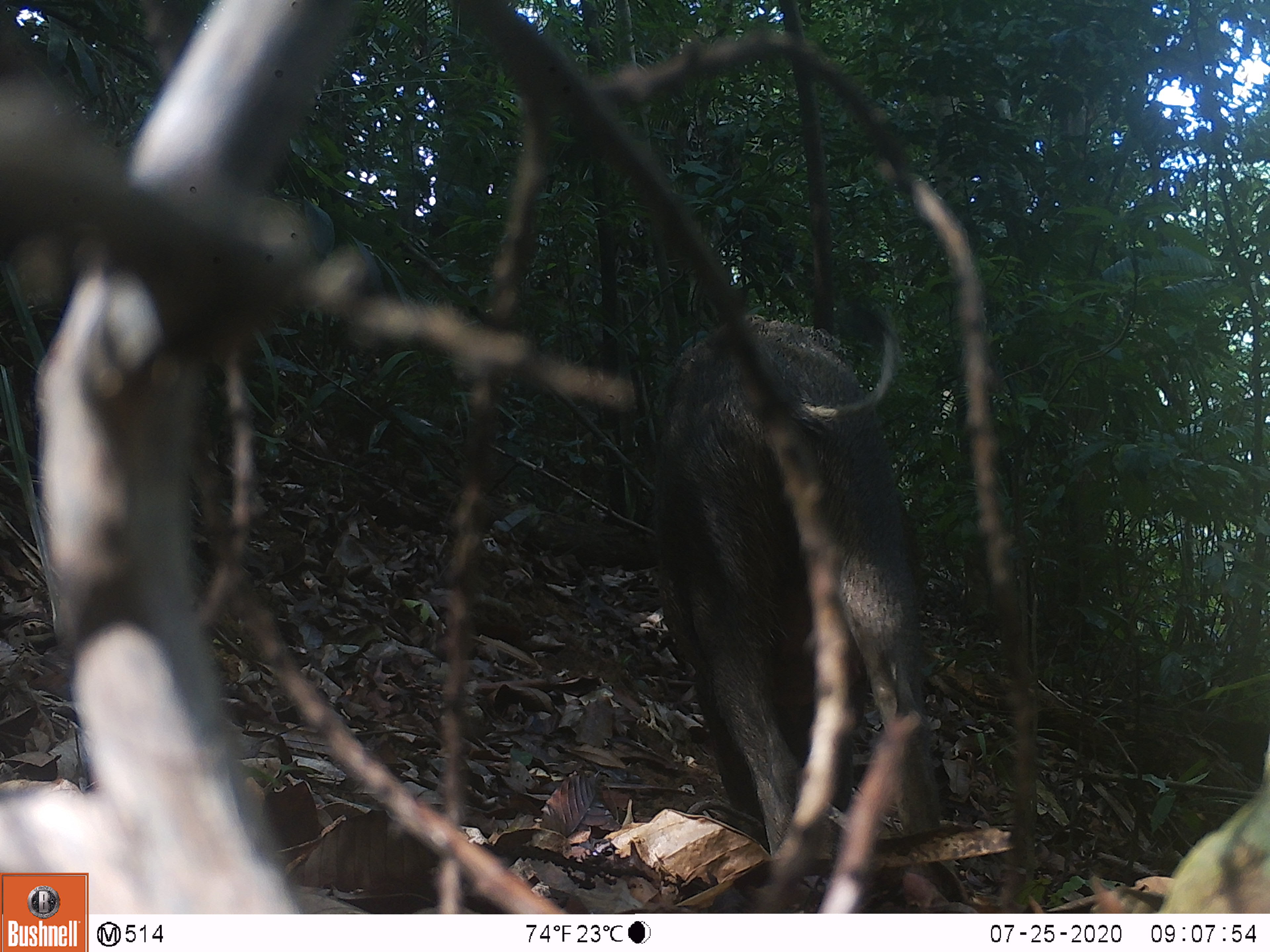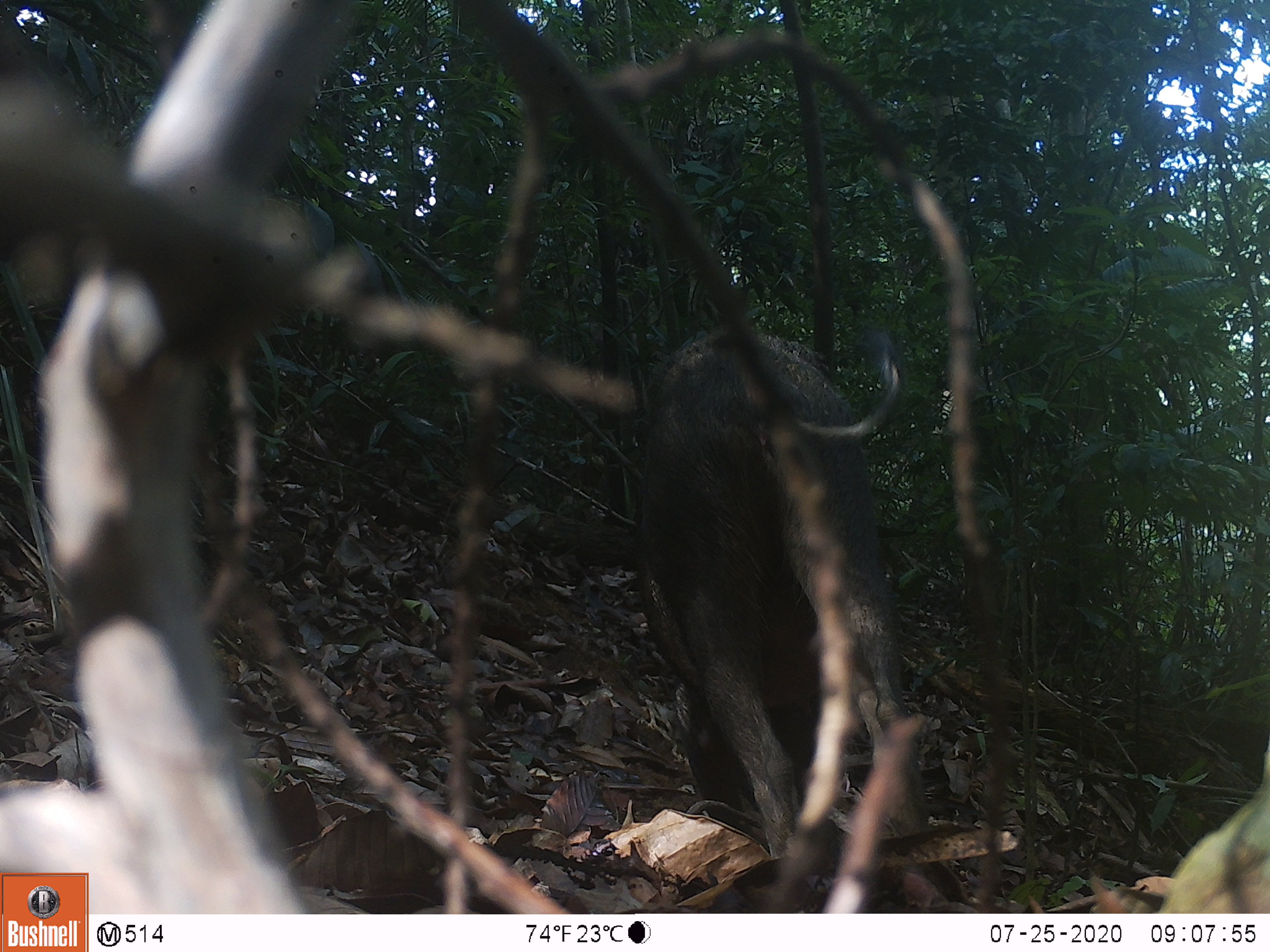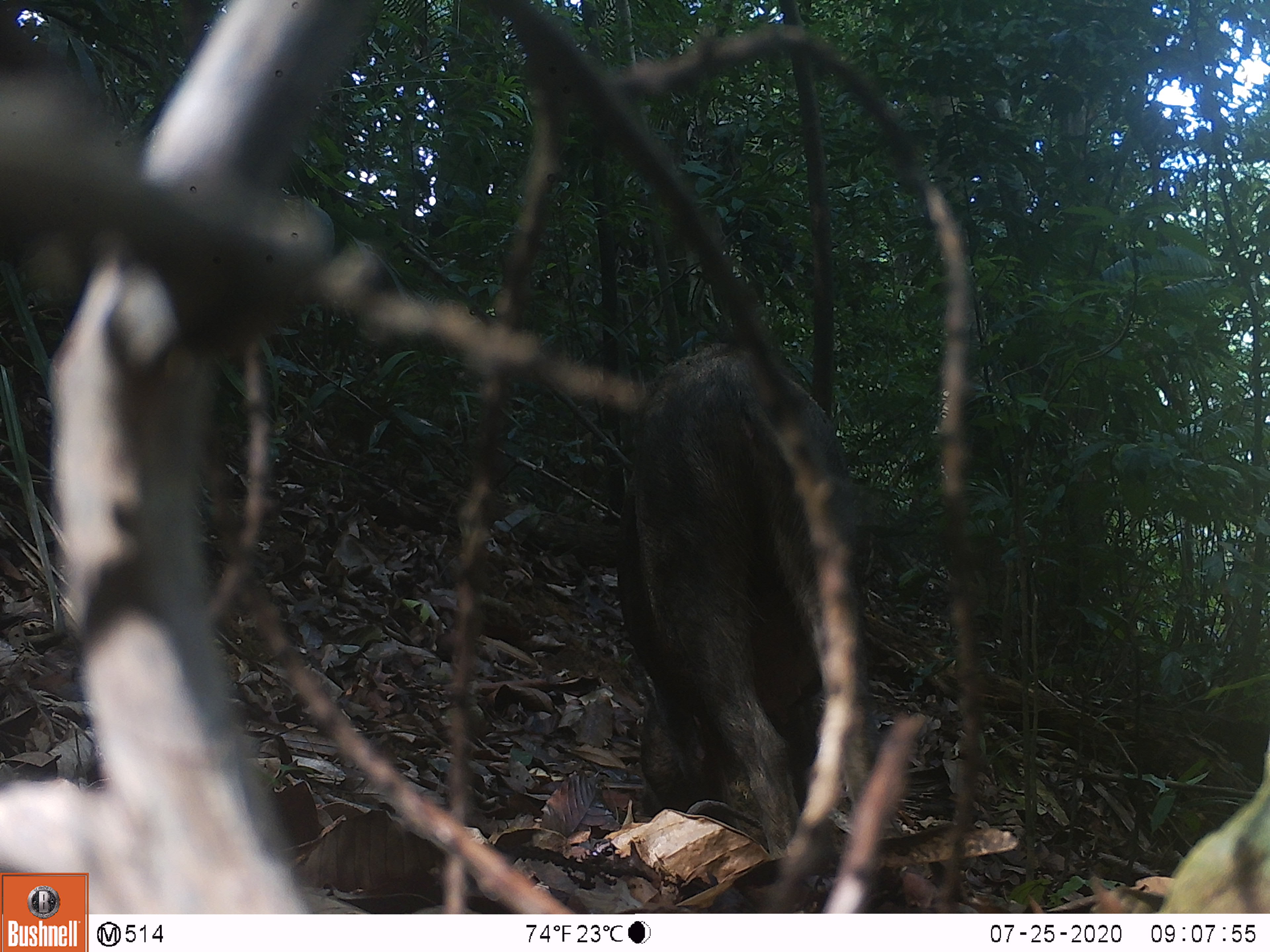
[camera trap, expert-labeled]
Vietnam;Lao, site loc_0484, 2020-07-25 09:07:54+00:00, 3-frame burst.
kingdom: Animalia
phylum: Chordata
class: Mammalia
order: Artiodactyla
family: Suidae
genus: Sus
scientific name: Sus scrofa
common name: eurasian wild pig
Eurasian wild pig (Sus scrofa). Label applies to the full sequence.